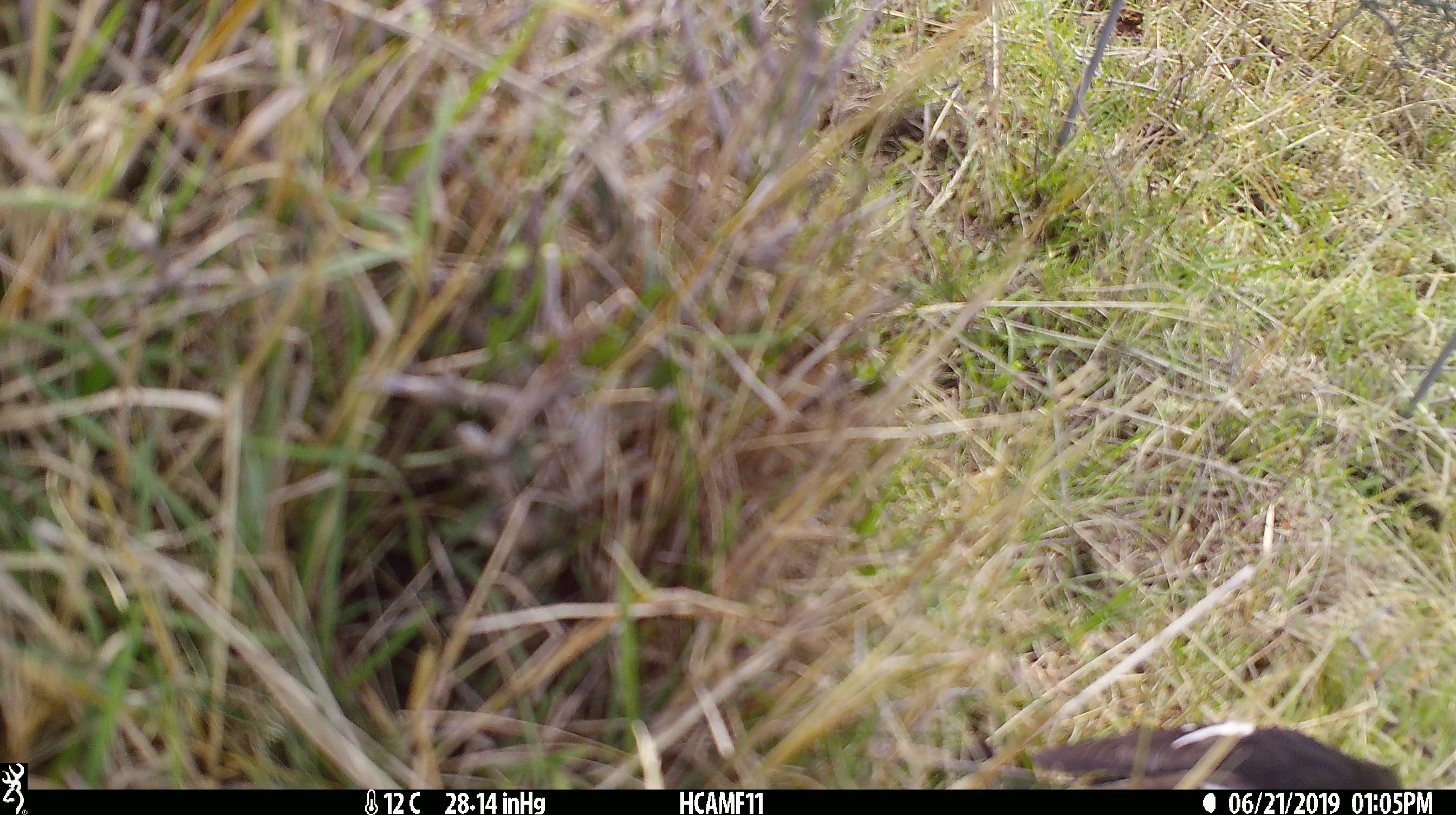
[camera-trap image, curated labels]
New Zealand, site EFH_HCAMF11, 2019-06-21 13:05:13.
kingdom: Animalia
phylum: Chordata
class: Aves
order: Passeriformes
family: Petroicidae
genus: Petroica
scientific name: Petroica macrocephala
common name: tomtit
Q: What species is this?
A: Tomtit (Petroica macrocephala).